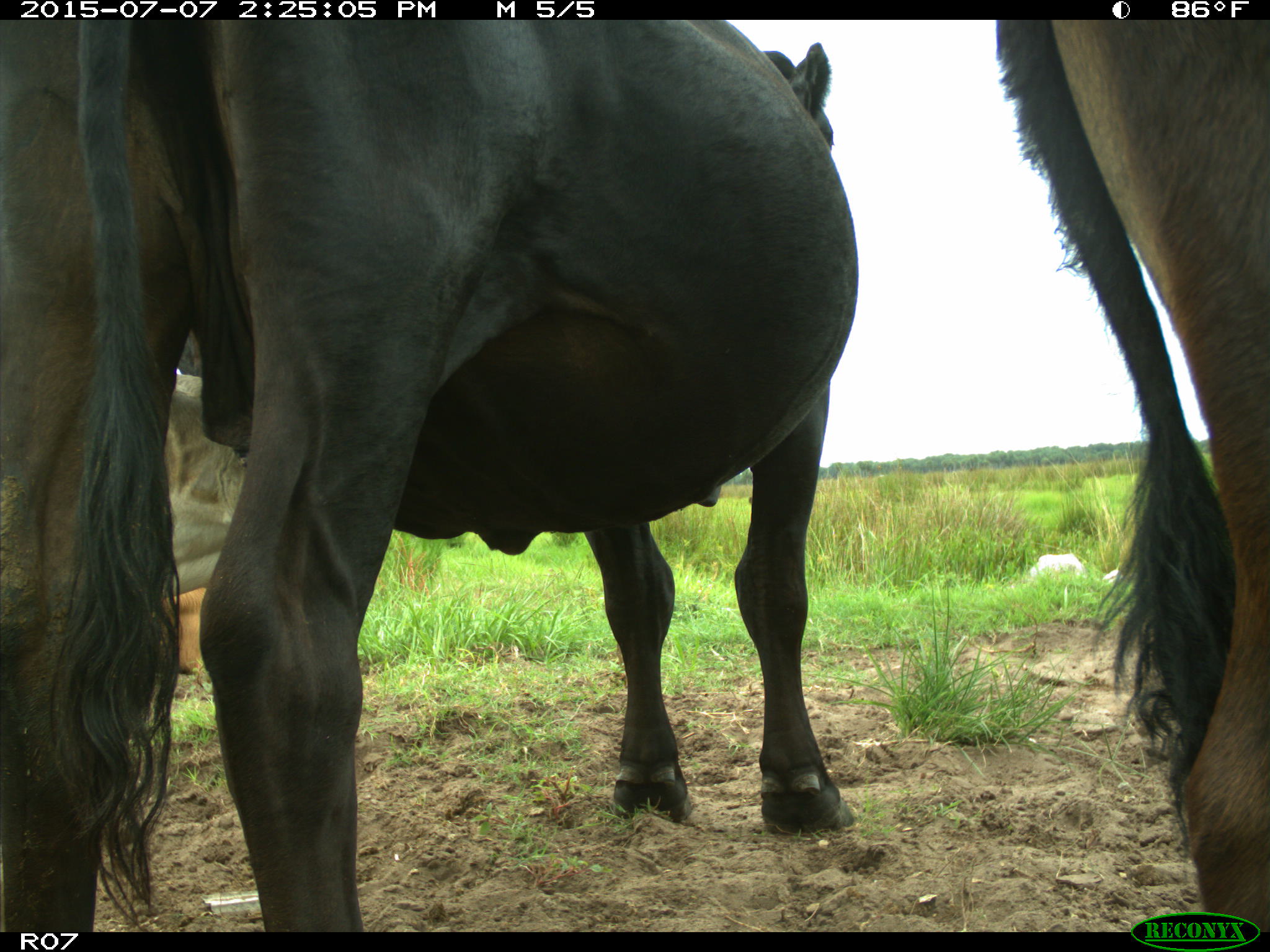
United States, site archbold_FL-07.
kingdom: Animalia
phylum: Chordata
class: Mammalia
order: Artiodactyla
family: Bovidae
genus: Bos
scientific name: Bos taurus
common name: domestic cow